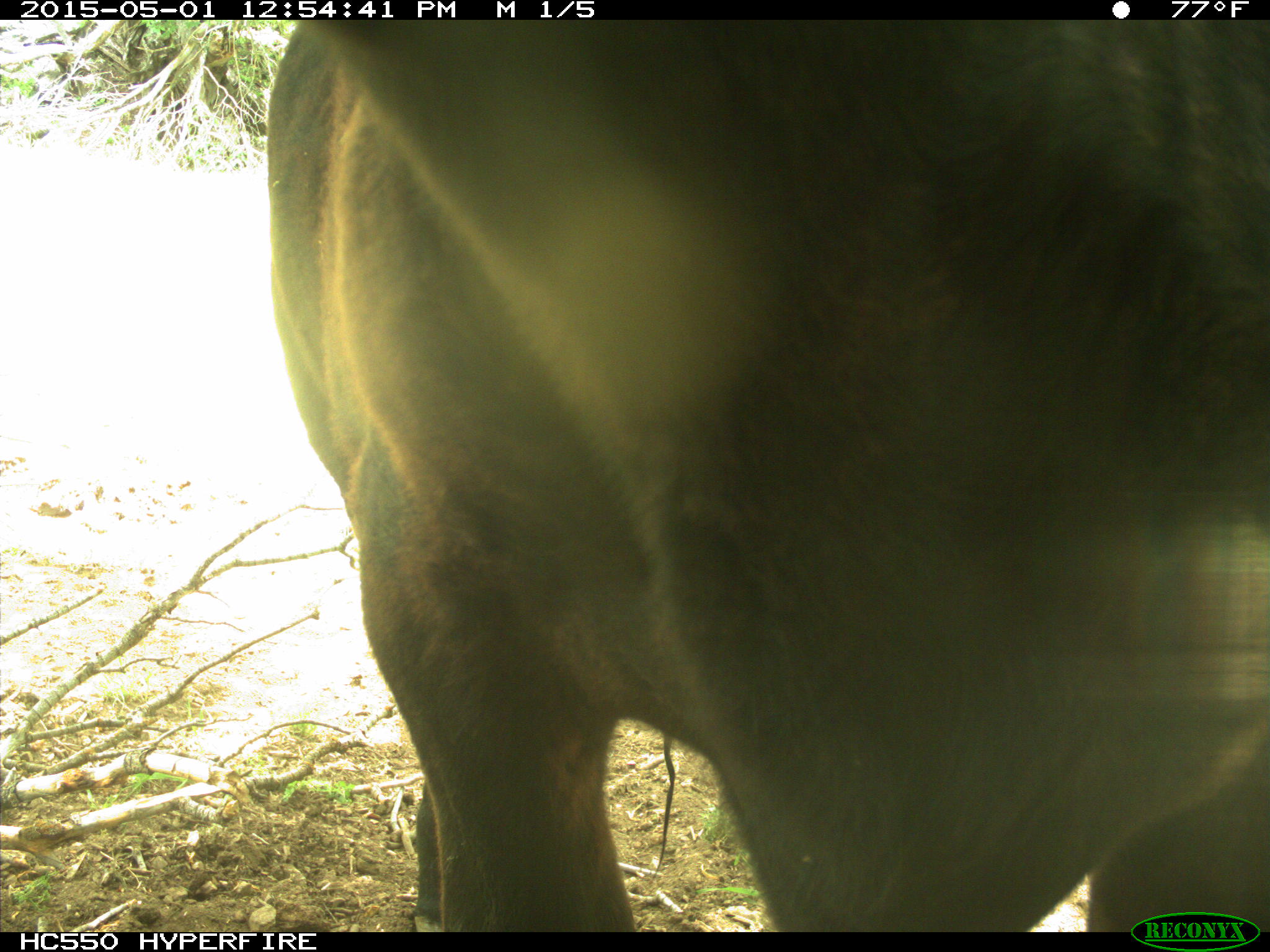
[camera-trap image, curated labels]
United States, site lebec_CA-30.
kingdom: Animalia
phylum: Chordata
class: Mammalia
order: Artiodactyla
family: Bovidae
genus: Bos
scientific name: Bos taurus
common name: domestic cow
Bos taurus (domestic cow).